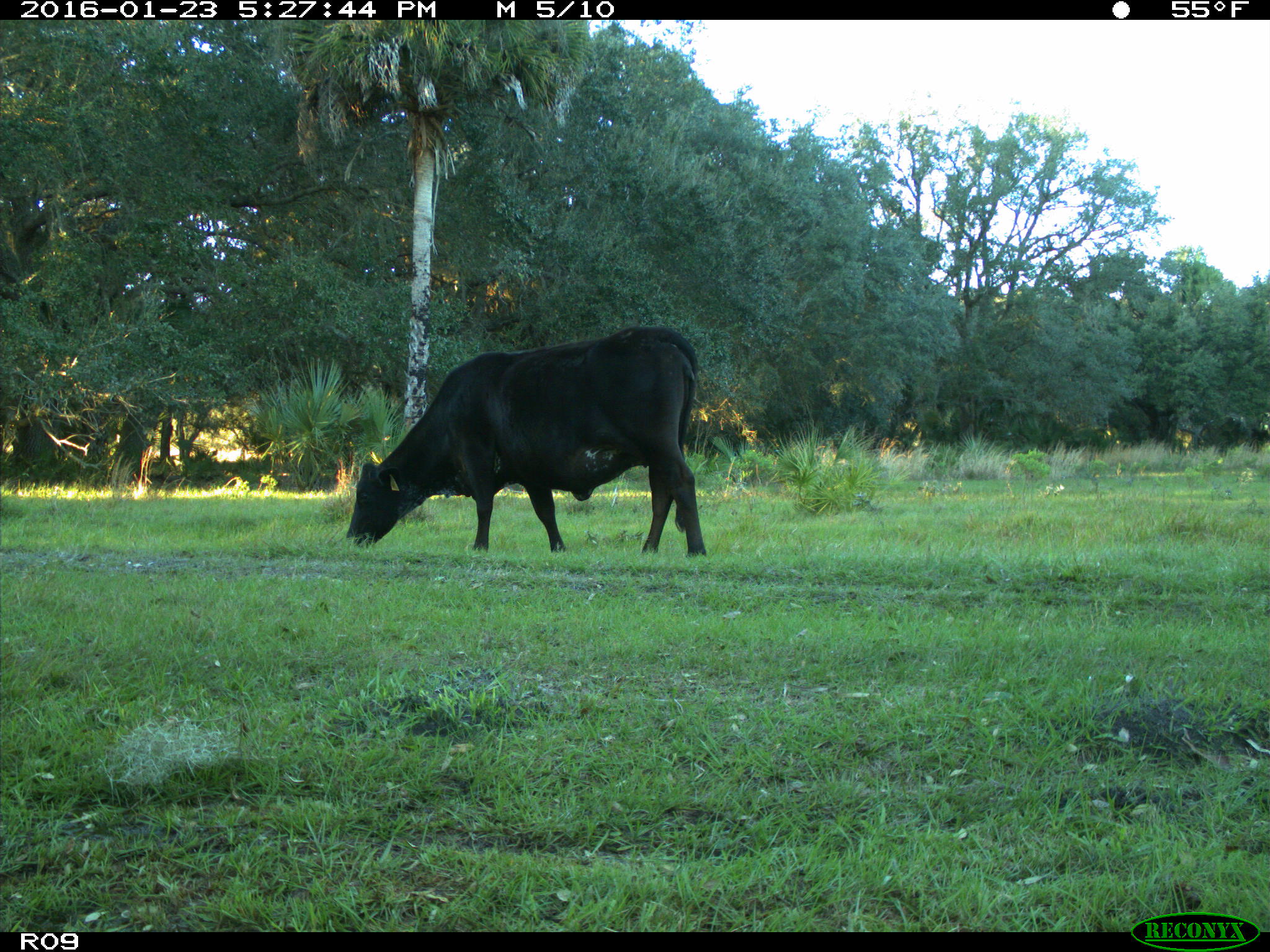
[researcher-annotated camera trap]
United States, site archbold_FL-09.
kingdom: Animalia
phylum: Chordata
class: Mammalia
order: Artiodactyla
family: Bovidae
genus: Bos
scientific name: Bos taurus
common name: domestic cow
Bos taurus (domestic cow).